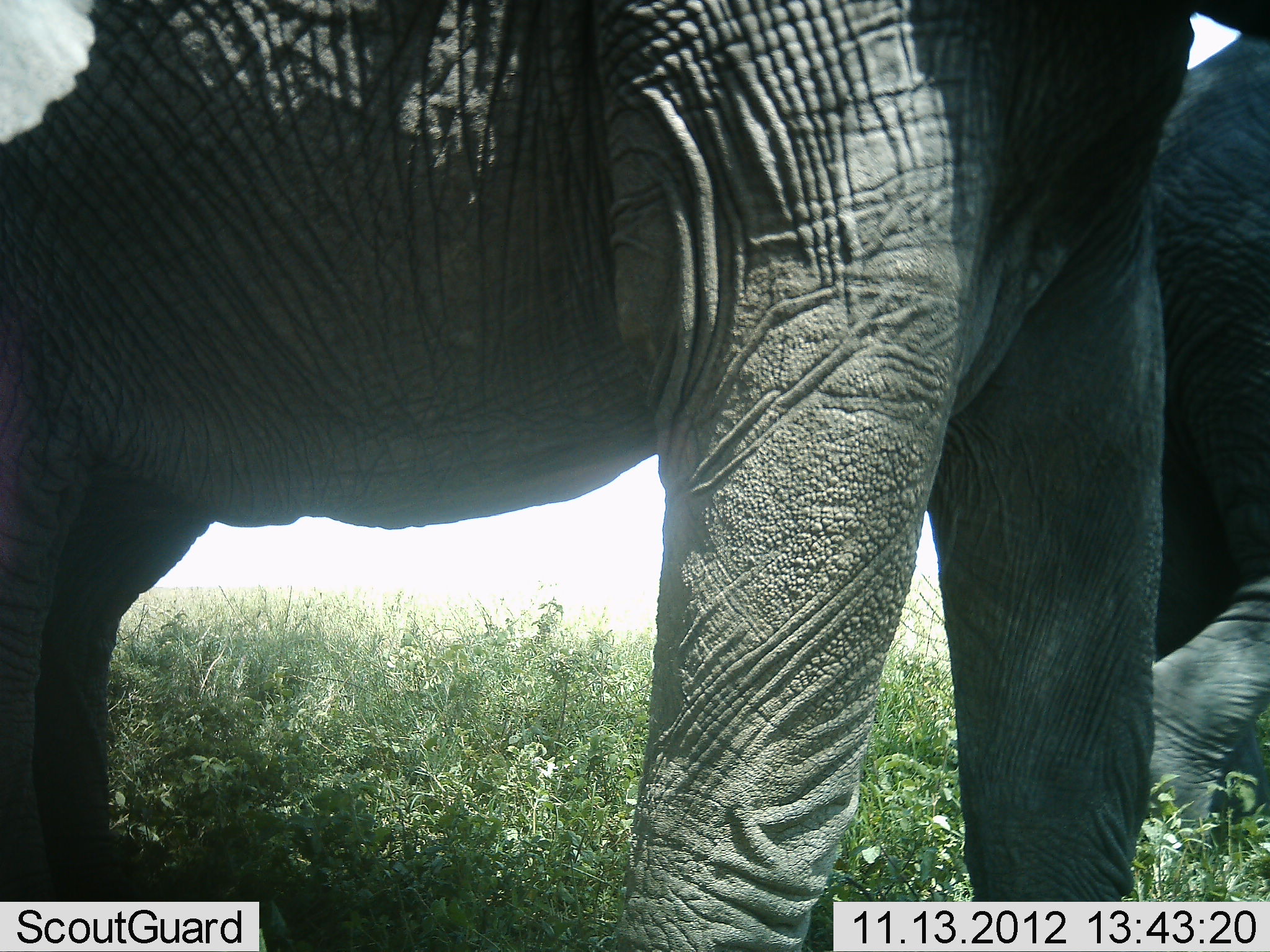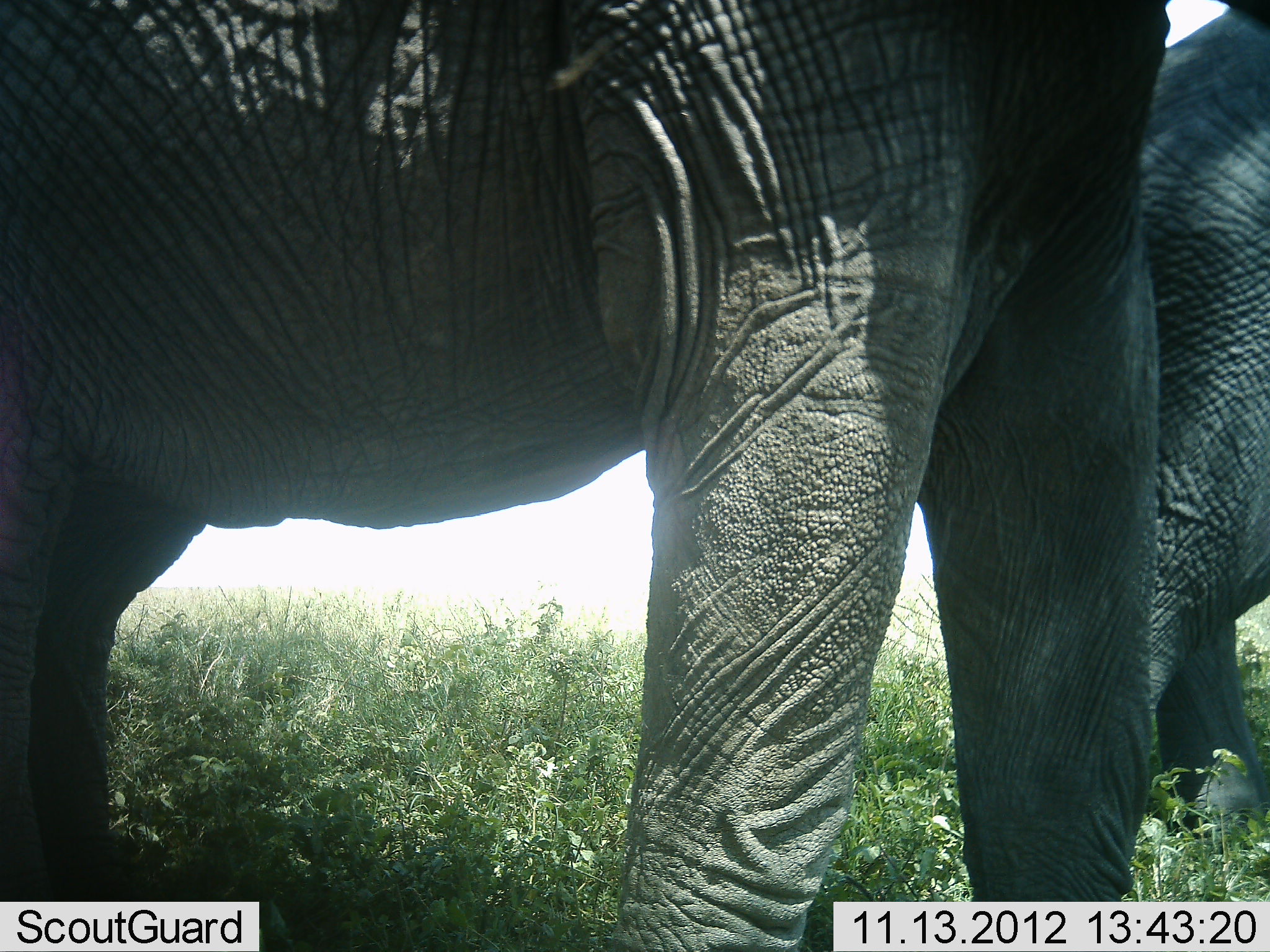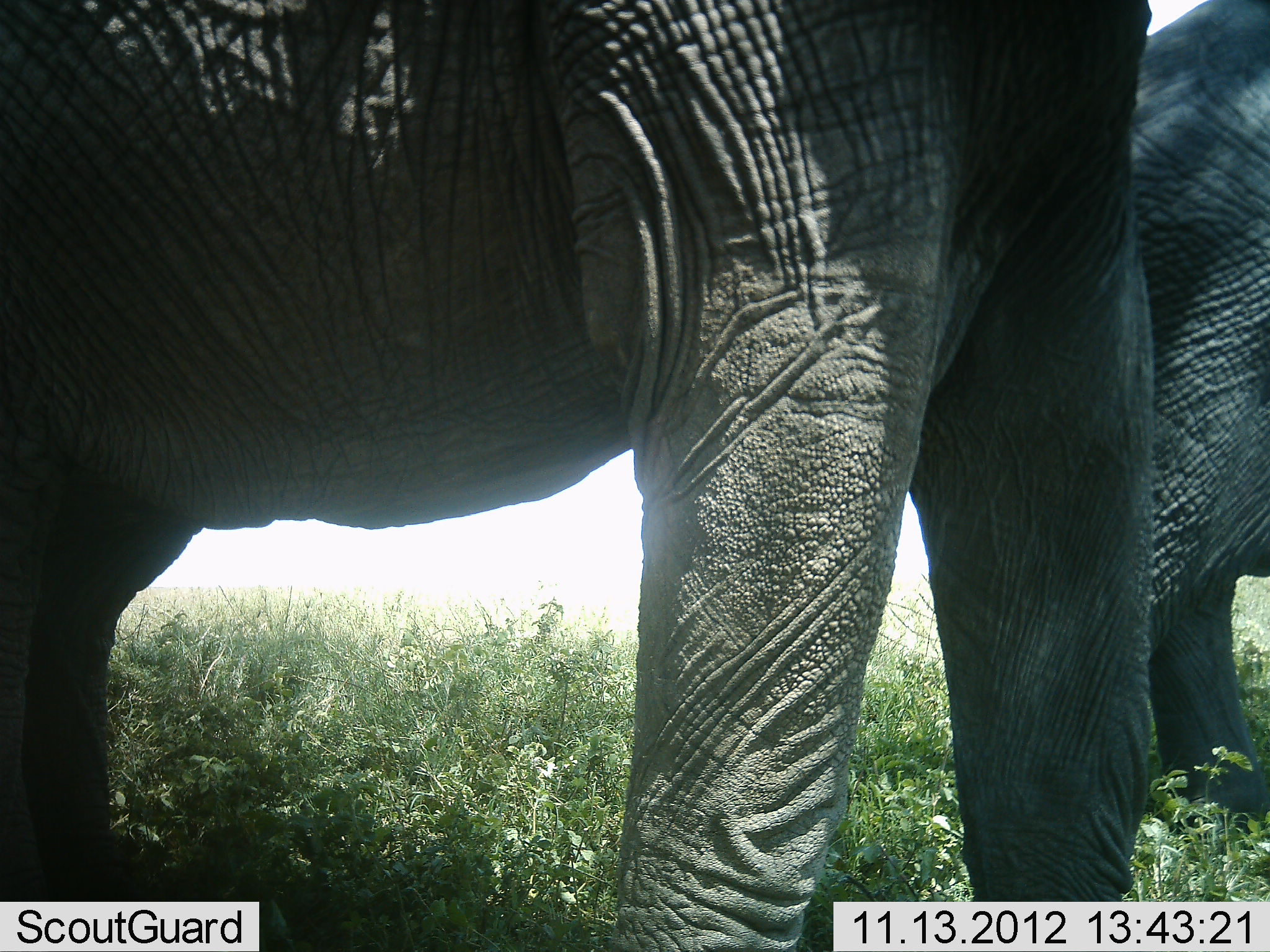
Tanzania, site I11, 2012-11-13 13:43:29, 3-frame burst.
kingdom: Animalia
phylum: Chordata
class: Mammalia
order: Proboscidea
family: Elephantidae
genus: Loxodonta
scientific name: Loxodonta africana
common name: african bush elephant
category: elephant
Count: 2.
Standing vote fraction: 100%.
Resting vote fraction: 0%.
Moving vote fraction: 30%.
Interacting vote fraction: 0%.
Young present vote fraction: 0%.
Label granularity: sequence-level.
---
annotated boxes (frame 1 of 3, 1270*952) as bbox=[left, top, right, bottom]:
animal: bbox=[1, 0, 1201, 951]; bbox=[1152, 0, 1269, 829]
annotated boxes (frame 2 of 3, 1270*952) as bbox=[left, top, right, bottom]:
animal: bbox=[0, 1, 1170, 951]; bbox=[1144, 0, 1270, 840]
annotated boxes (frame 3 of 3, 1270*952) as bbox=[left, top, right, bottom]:
animal: bbox=[1, 1, 1153, 952]; bbox=[1129, 0, 1270, 825]